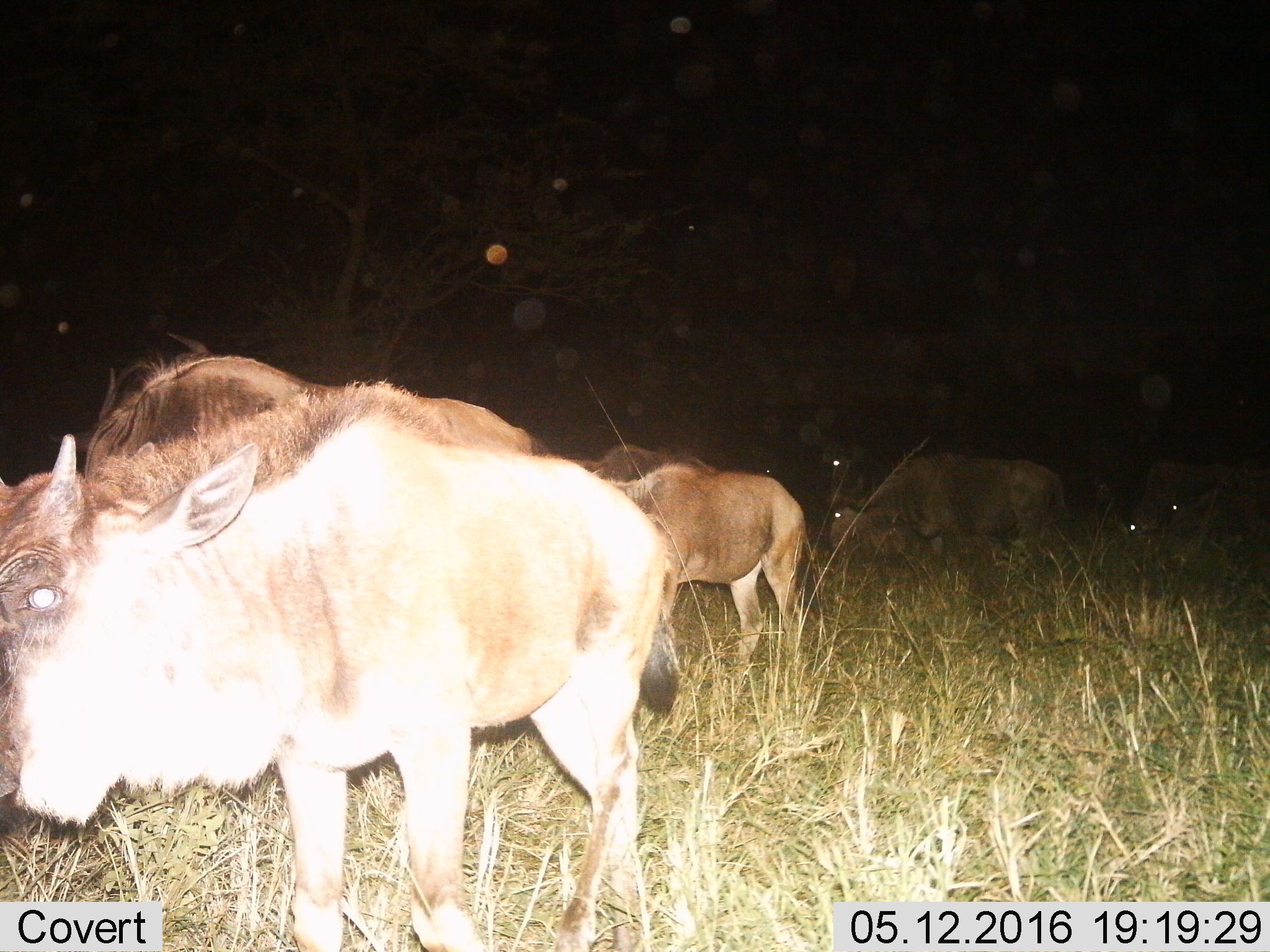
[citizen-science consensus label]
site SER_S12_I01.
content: unidentified animal